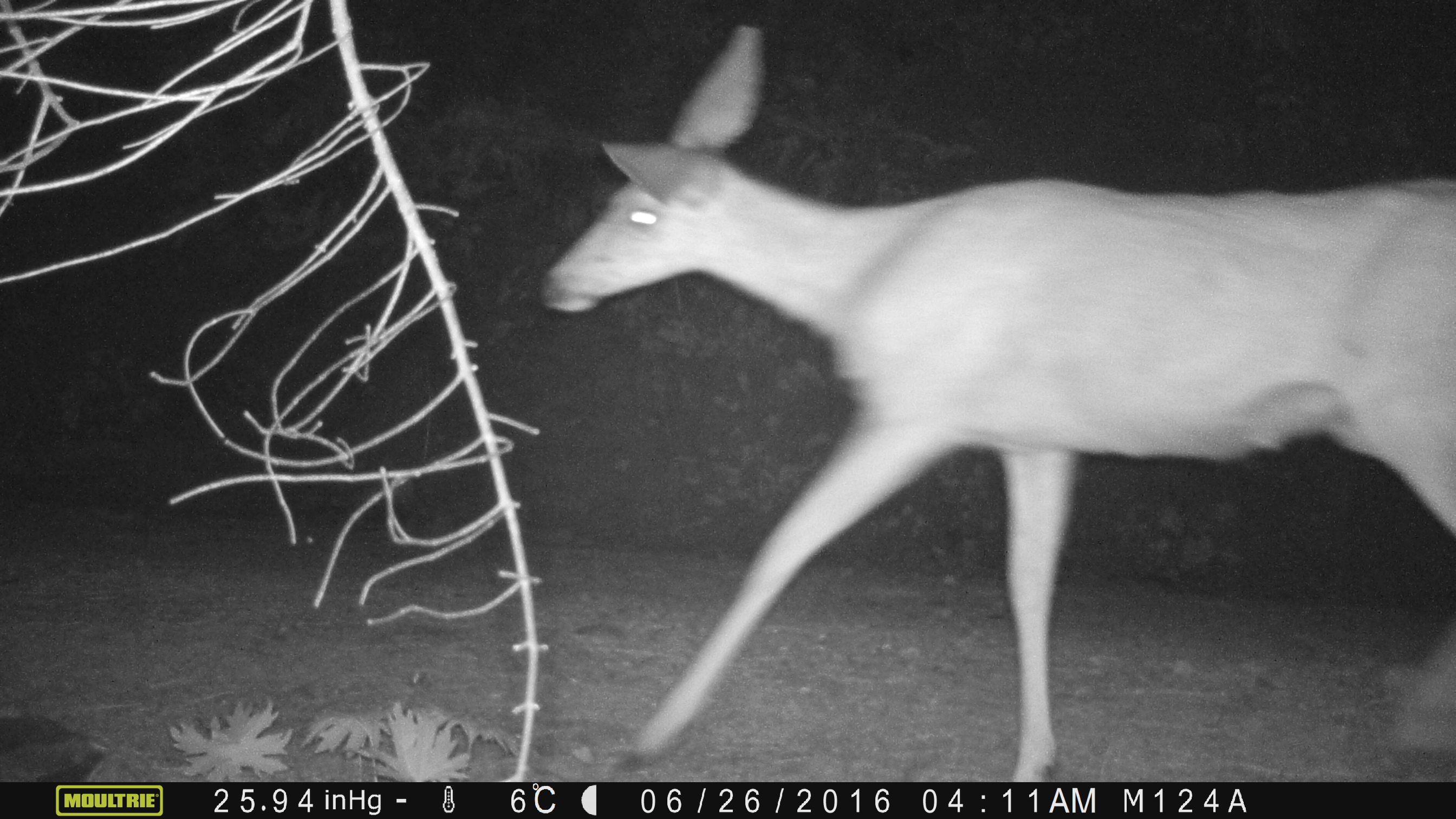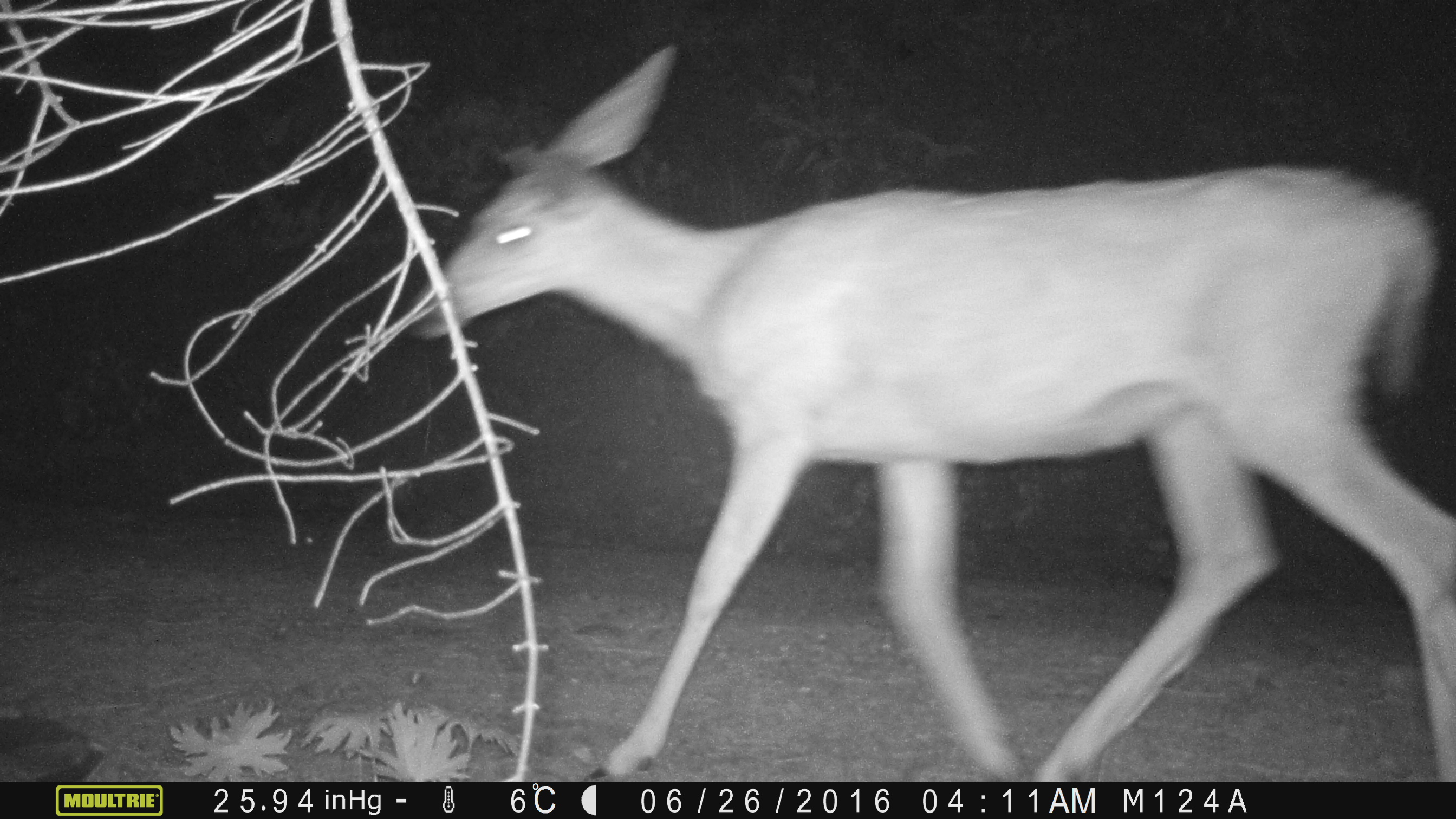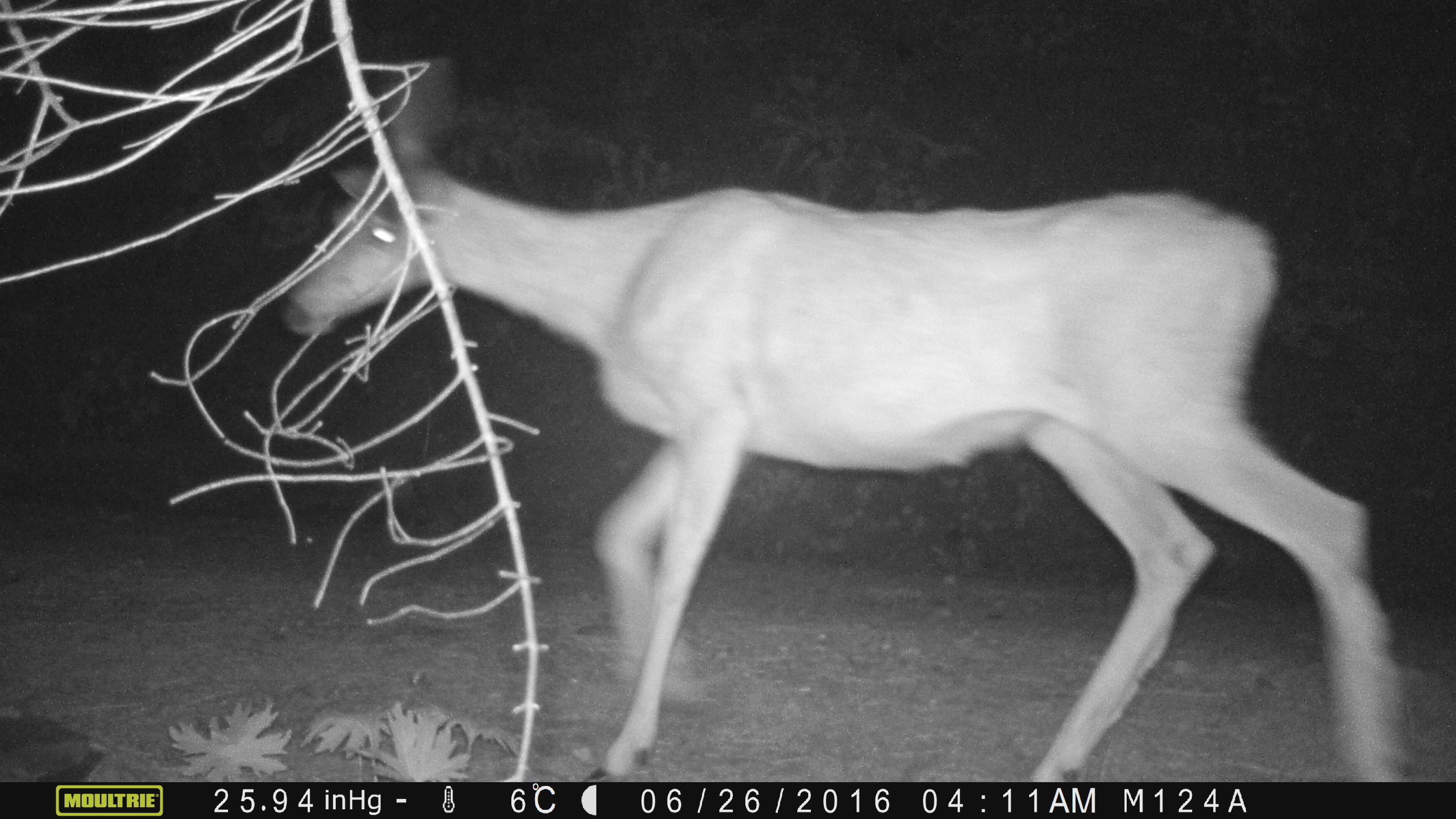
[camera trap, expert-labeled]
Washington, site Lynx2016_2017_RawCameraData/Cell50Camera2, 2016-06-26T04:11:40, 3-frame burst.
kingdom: Animalia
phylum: Chordata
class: Mammalia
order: Artiodactyla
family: Cervidae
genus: Odocoileus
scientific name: Odocoileus hemionus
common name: mule deer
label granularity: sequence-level